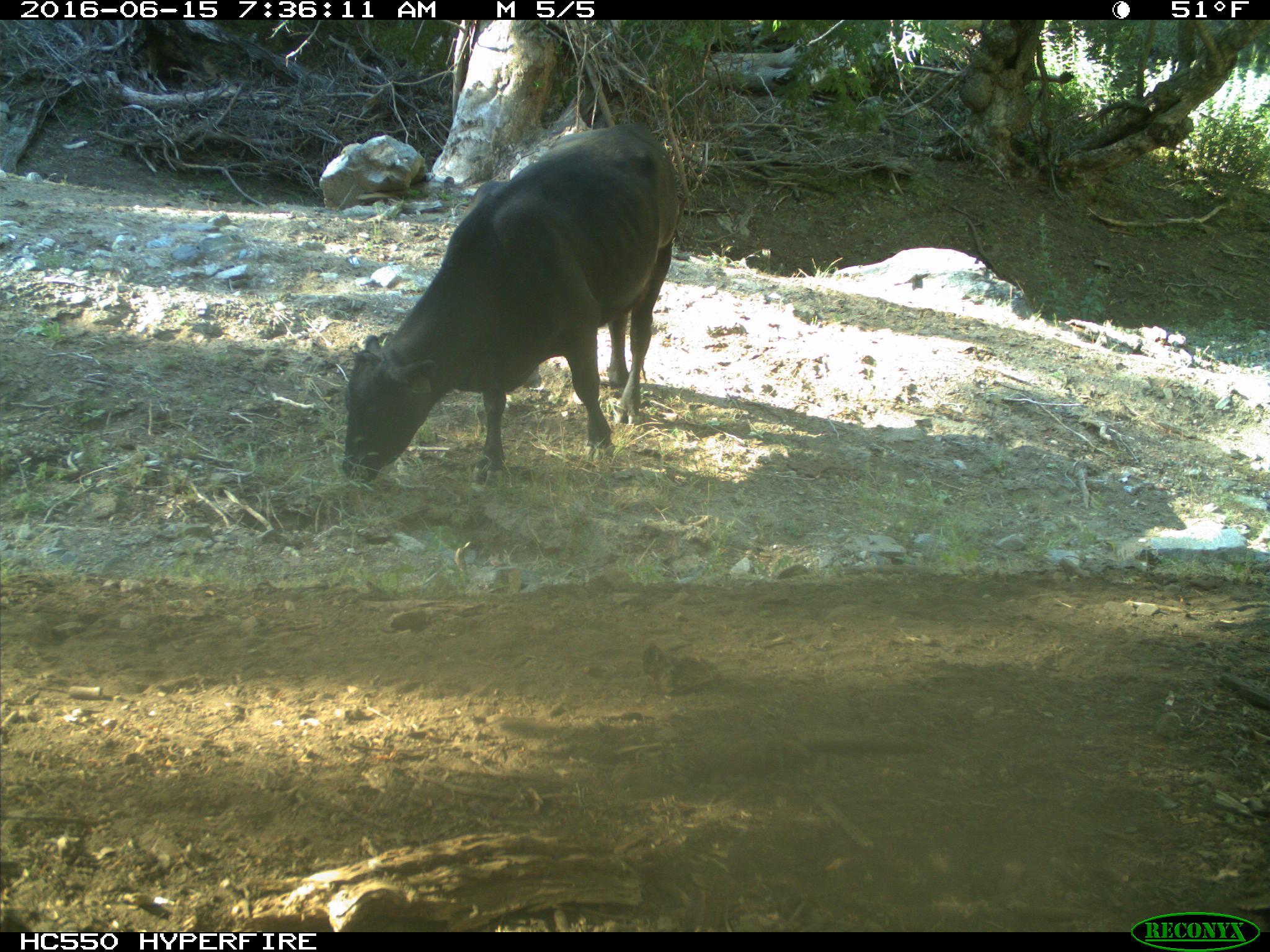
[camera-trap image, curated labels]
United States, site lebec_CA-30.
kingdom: Animalia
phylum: Chordata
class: Mammalia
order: Artiodactyla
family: Bovidae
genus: Bos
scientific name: Bos taurus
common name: domestic cow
Bos taurus (domestic cow).